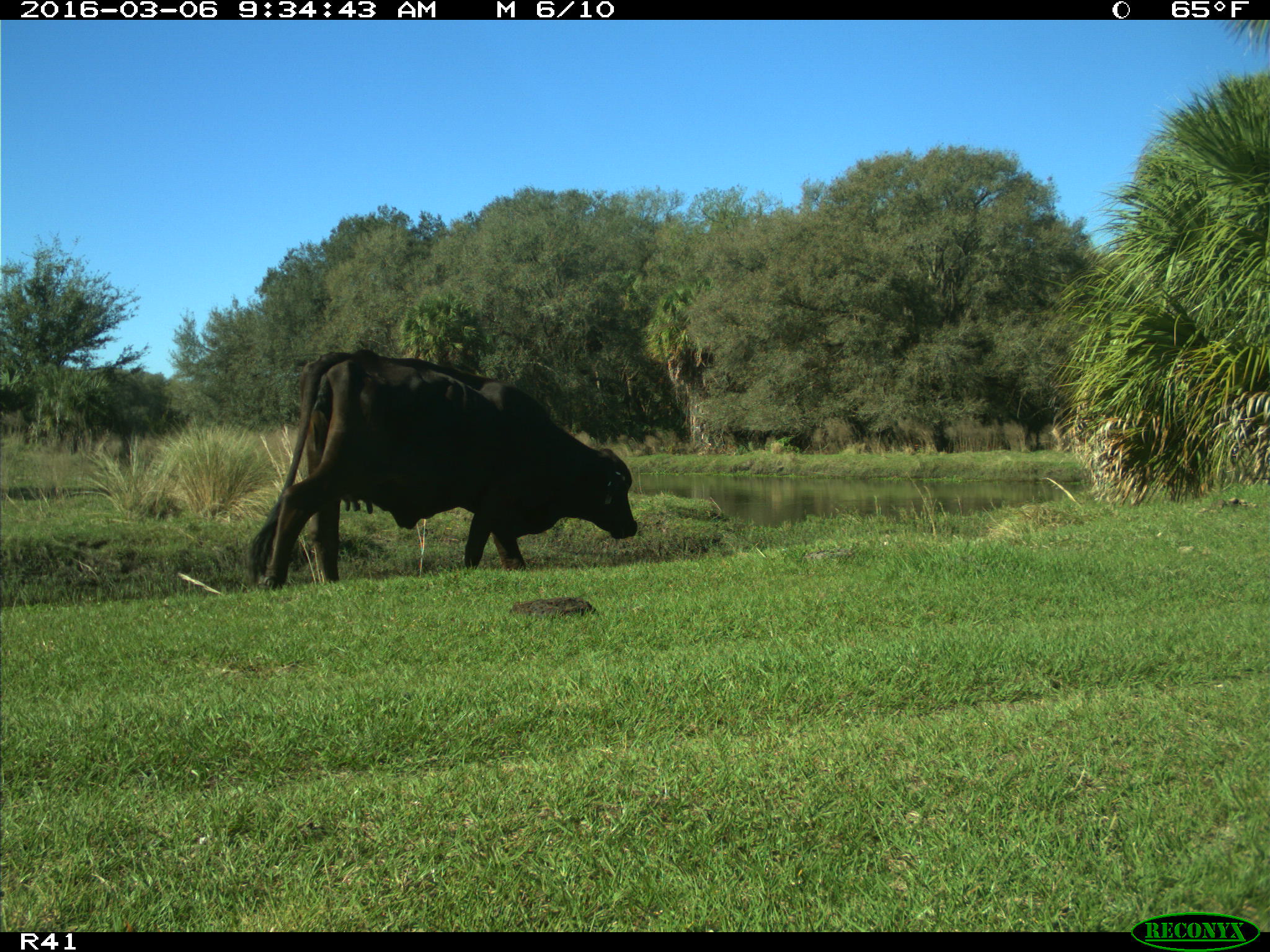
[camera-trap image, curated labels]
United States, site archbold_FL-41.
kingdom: Animalia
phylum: Chordata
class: Mammalia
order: Artiodactyla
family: Bovidae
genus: Bos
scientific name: Bos taurus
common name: domestic cow